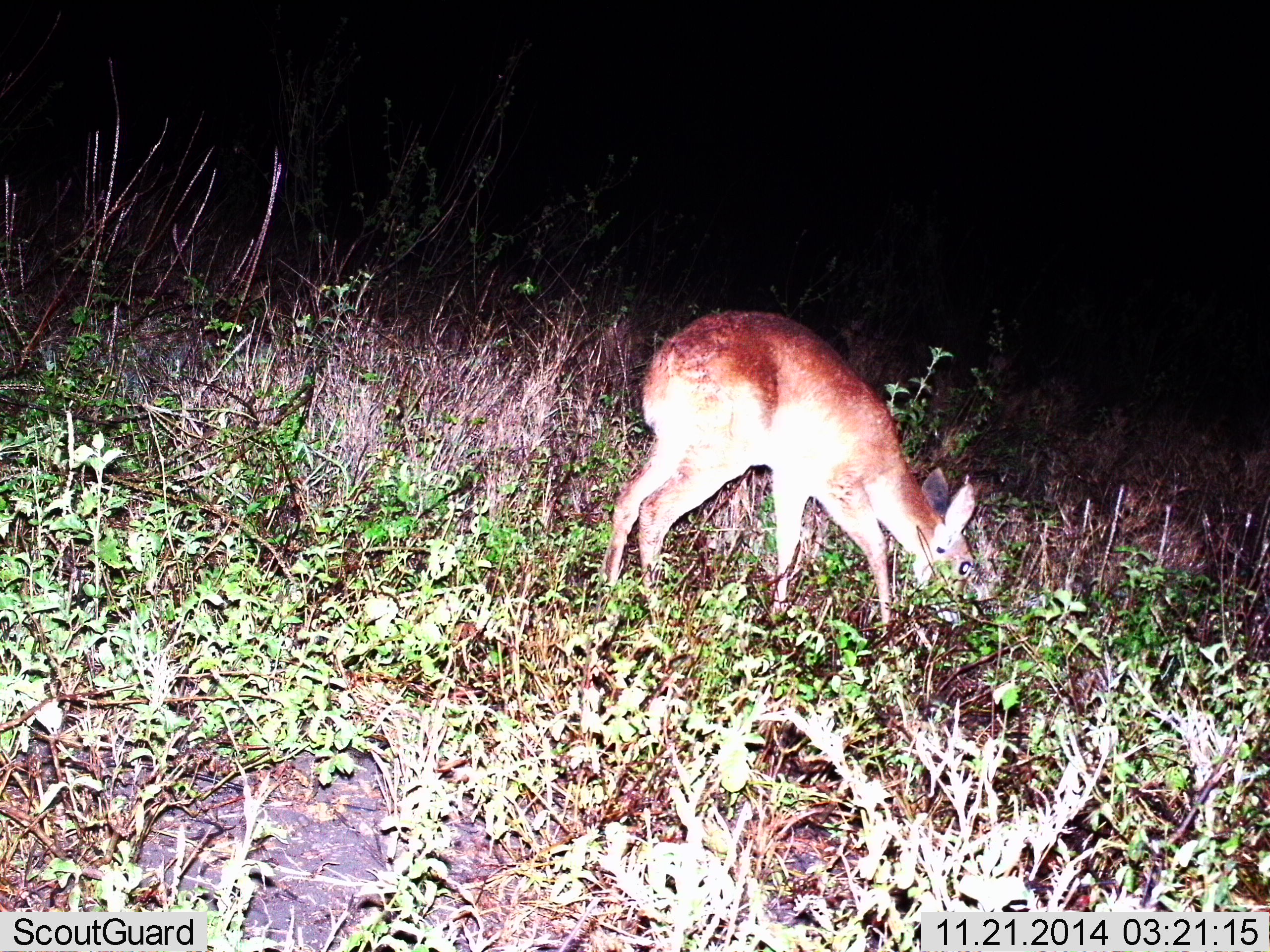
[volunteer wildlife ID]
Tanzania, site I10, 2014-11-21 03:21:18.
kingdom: Animalia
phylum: Chordata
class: Mammalia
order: Artiodactyla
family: Bovidae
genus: Redunca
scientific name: Redunca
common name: reedbuck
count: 1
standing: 30%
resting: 0%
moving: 10%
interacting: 0%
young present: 10%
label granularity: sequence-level